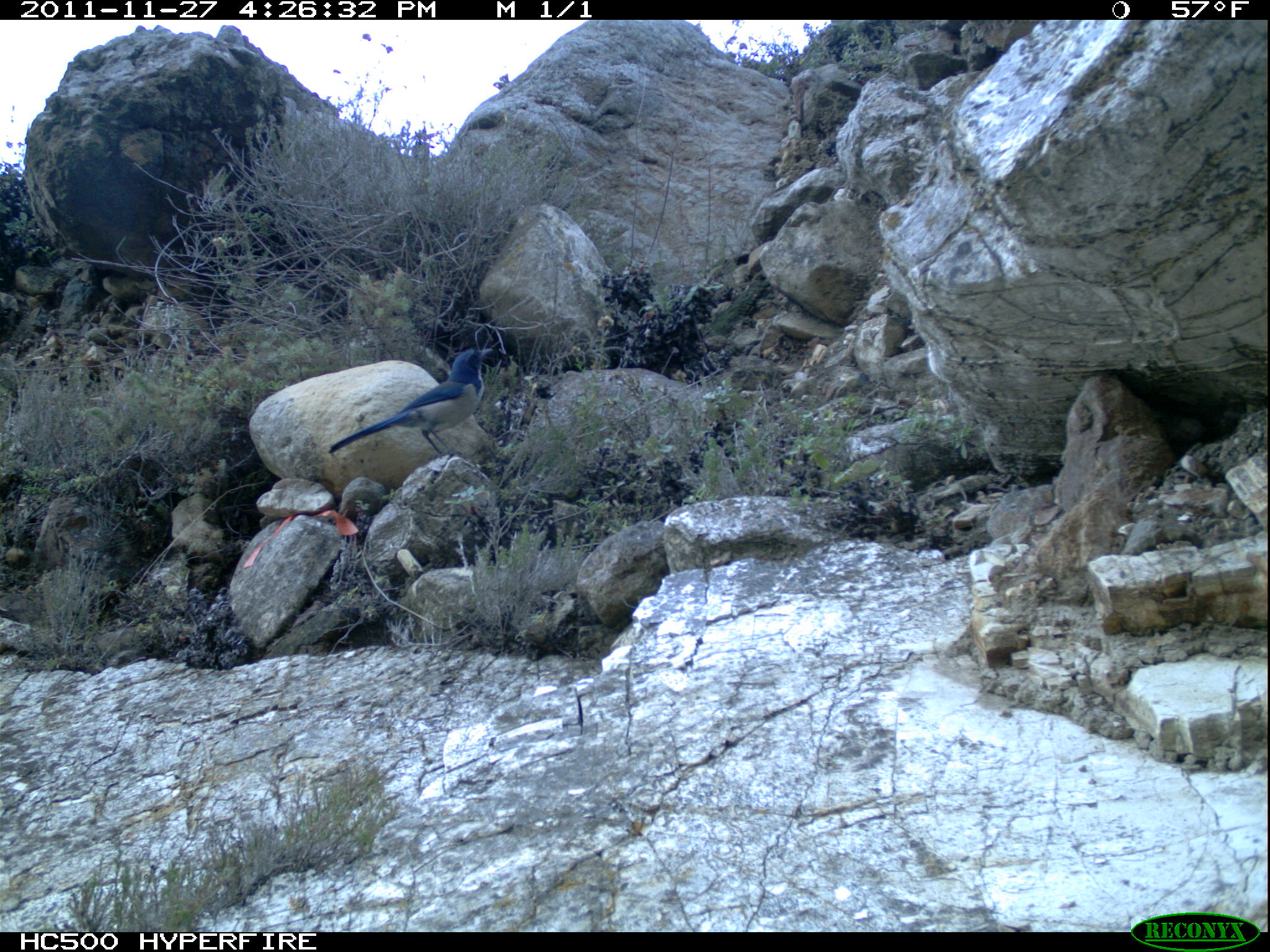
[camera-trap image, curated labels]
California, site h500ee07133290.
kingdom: Animalia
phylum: Chordata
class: Mammalia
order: Carnivora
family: Canidae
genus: Urocyon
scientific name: Urocyon littoralis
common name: island fox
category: fox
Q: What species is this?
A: Fox (island fox) (Urocyon littoralis).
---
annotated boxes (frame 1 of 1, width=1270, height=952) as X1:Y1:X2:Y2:
fox: 328:346:494:468